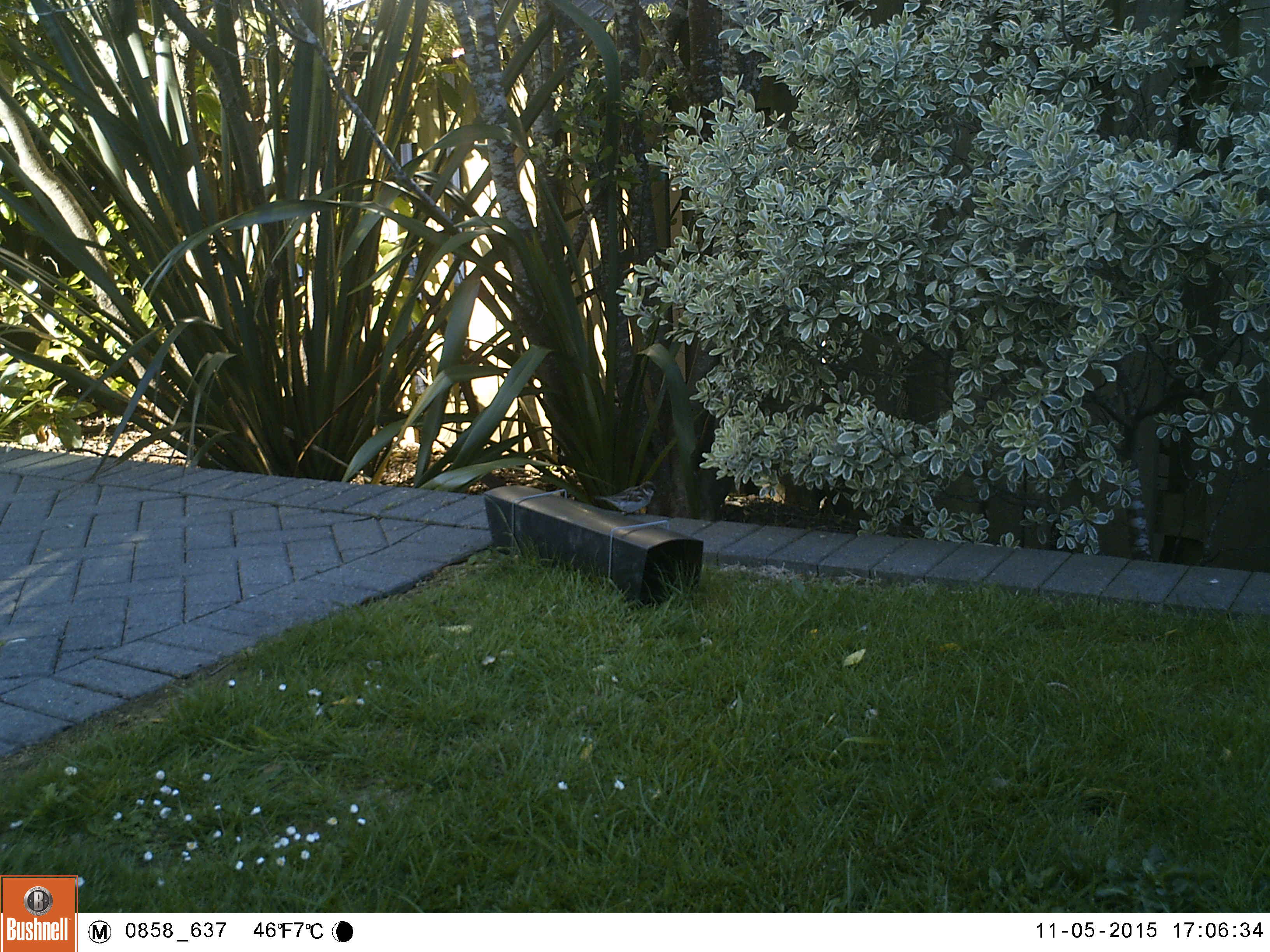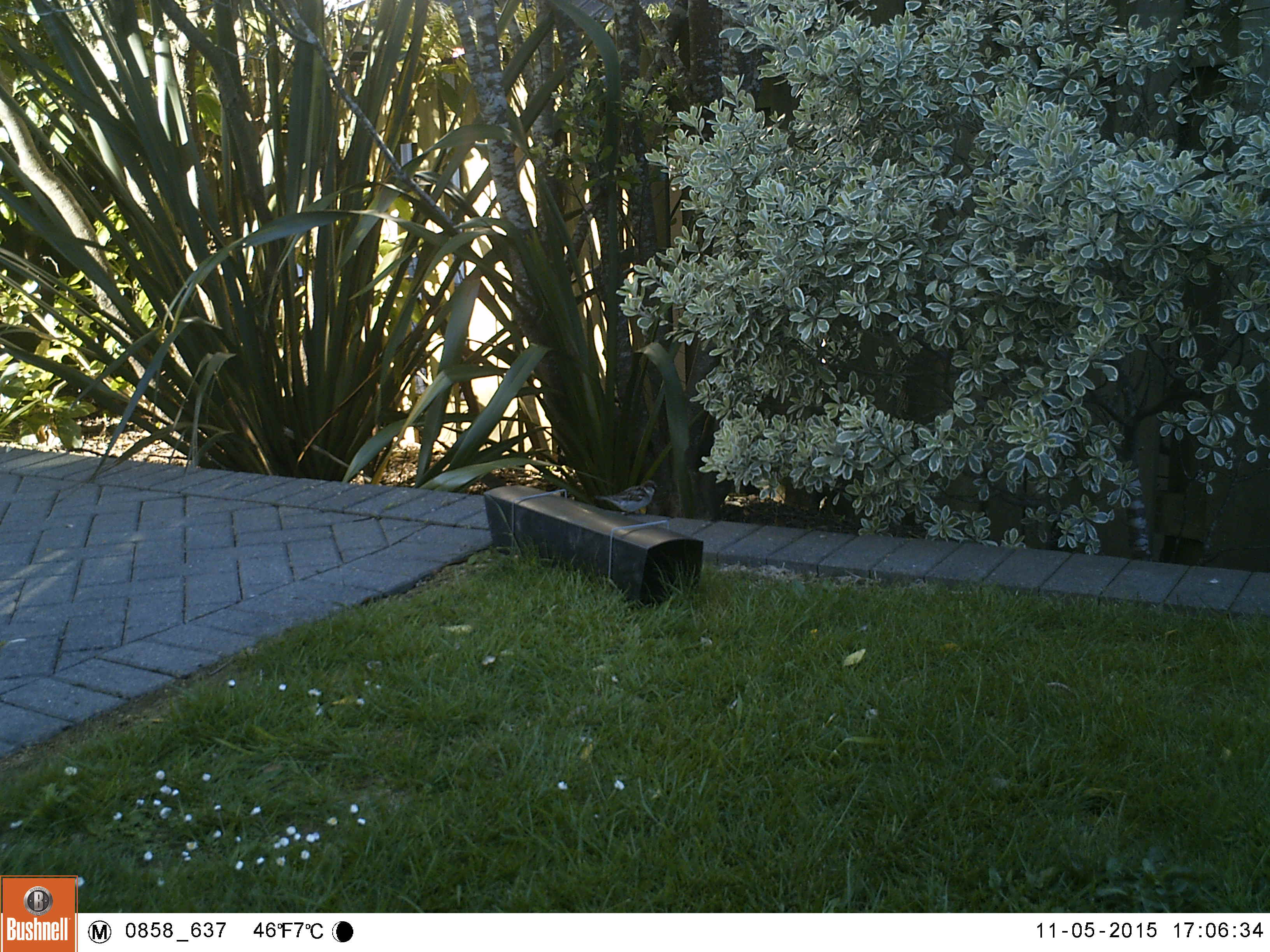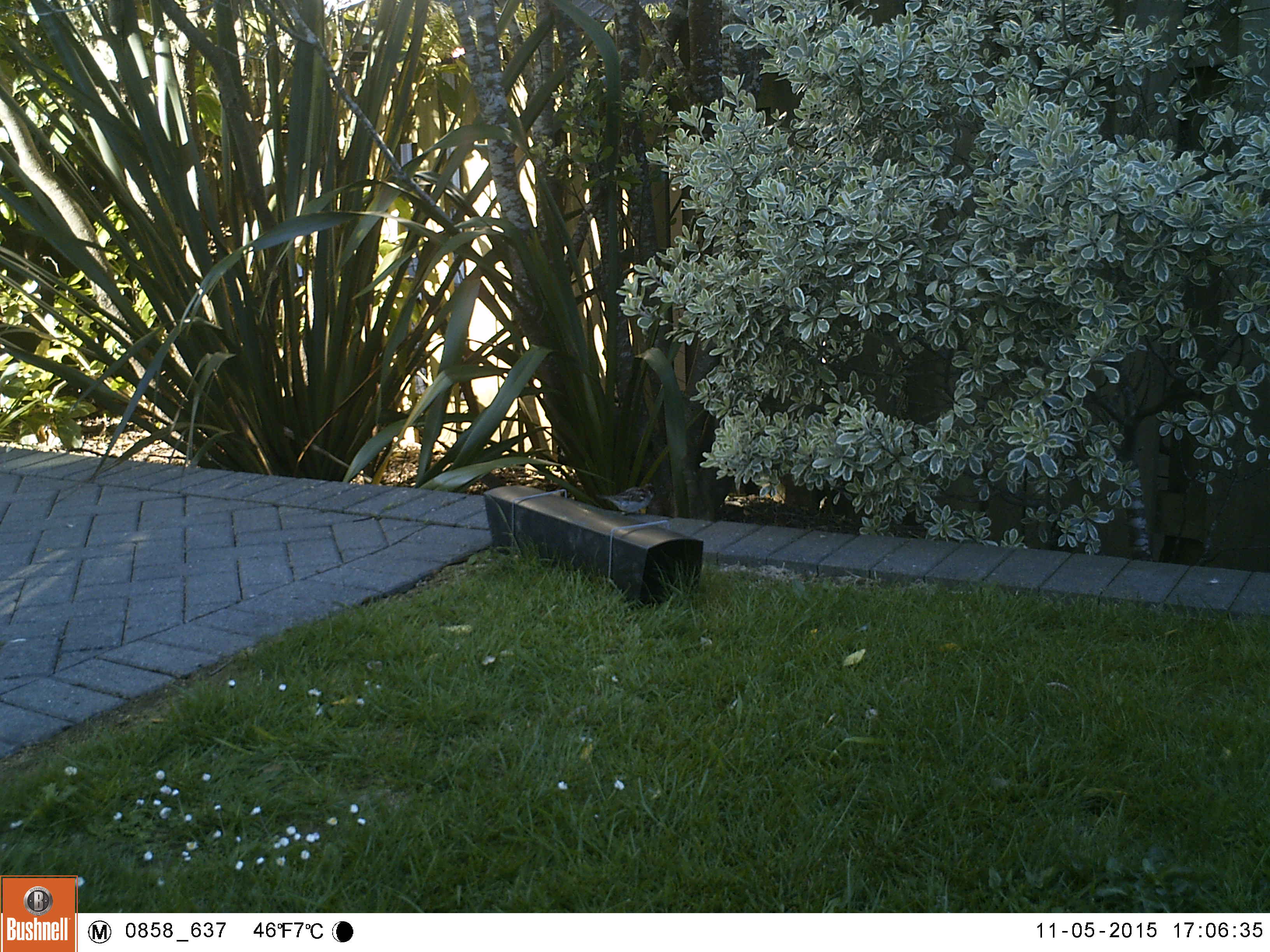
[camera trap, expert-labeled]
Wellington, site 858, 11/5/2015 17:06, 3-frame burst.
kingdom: Animalia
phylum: Chordata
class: Aves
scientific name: Aves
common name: bird